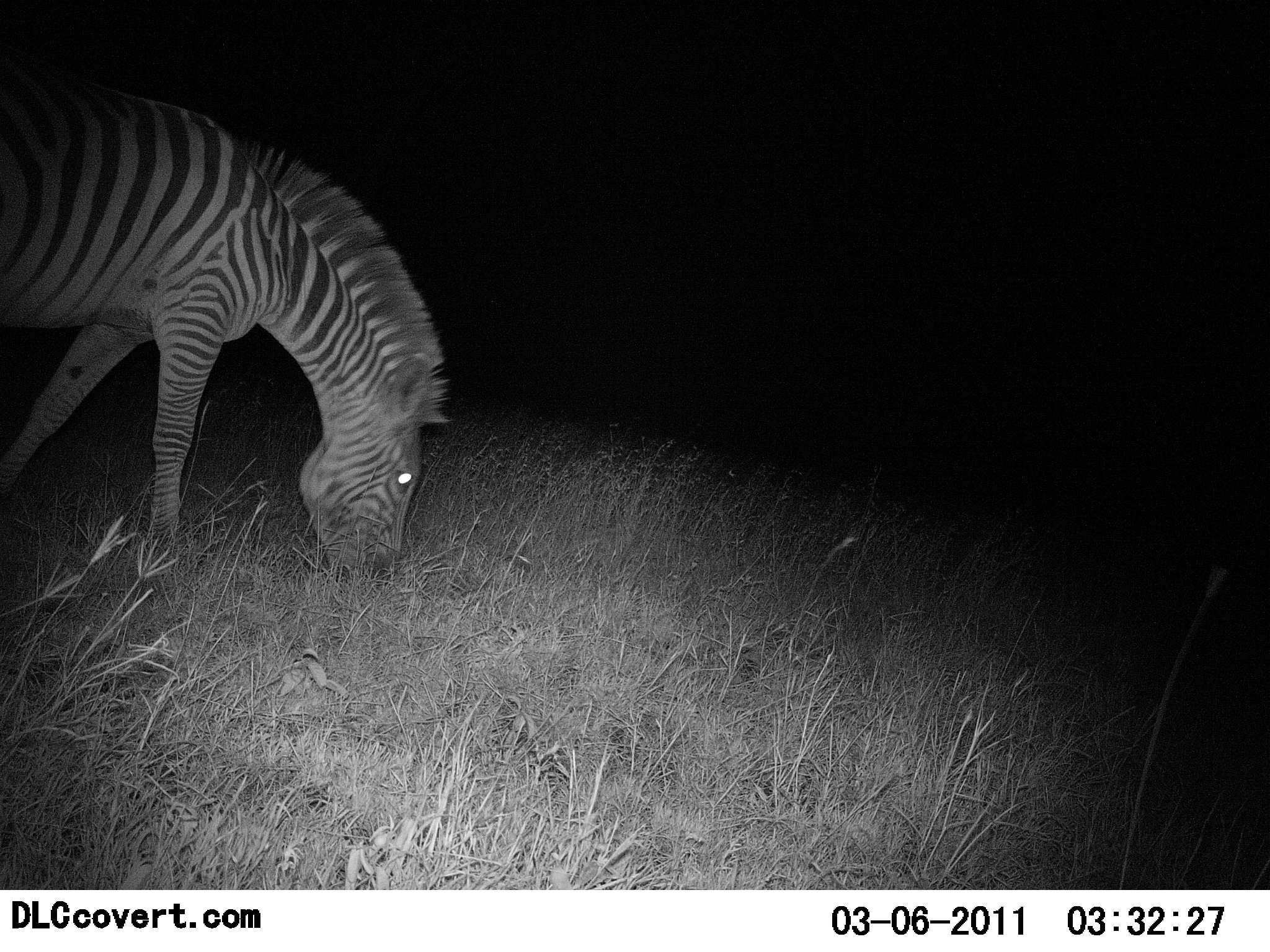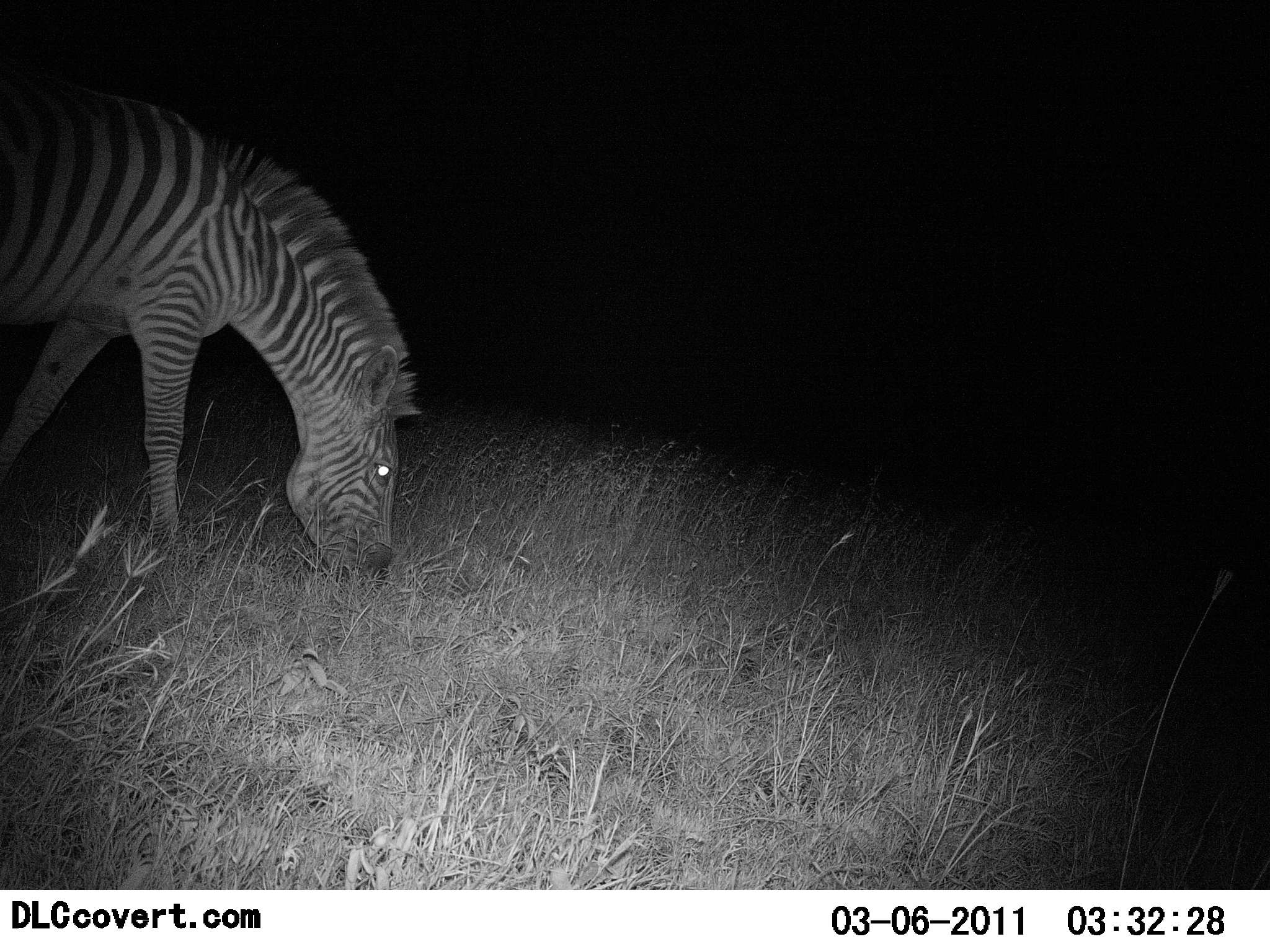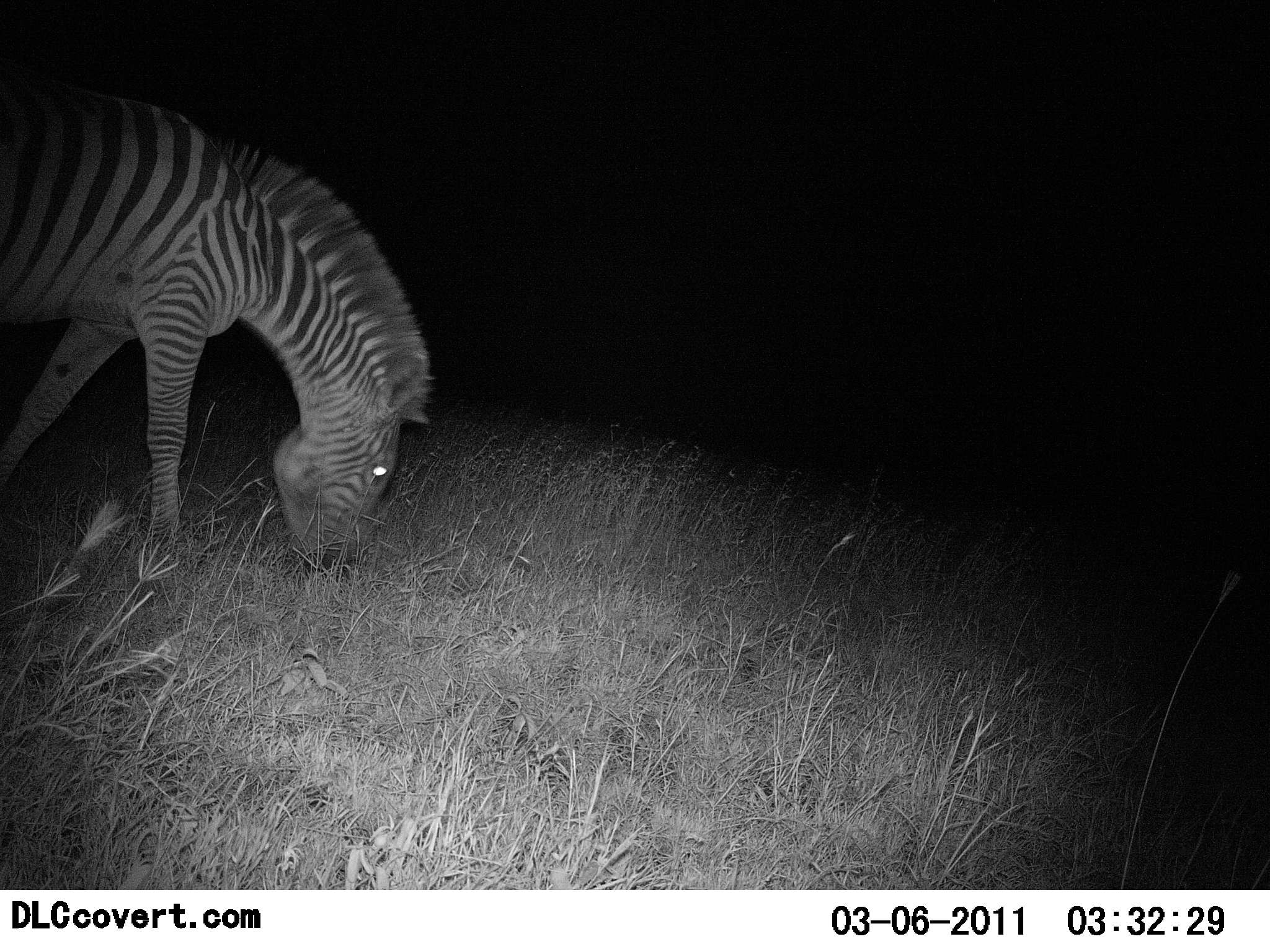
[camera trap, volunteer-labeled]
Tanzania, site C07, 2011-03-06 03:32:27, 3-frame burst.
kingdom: Animalia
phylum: Chordata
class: Mammalia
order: Perissodactyla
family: Equidae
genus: Equus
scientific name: Equus quagga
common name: plains zebra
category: zebra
Zebra (plains zebra) (Equus quagga), count 1. Behavior (volunteer vote fractions): standing 23%, resting 0%, moving 0%, interacting 0%. Young present (vote fraction): 0%. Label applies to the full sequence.